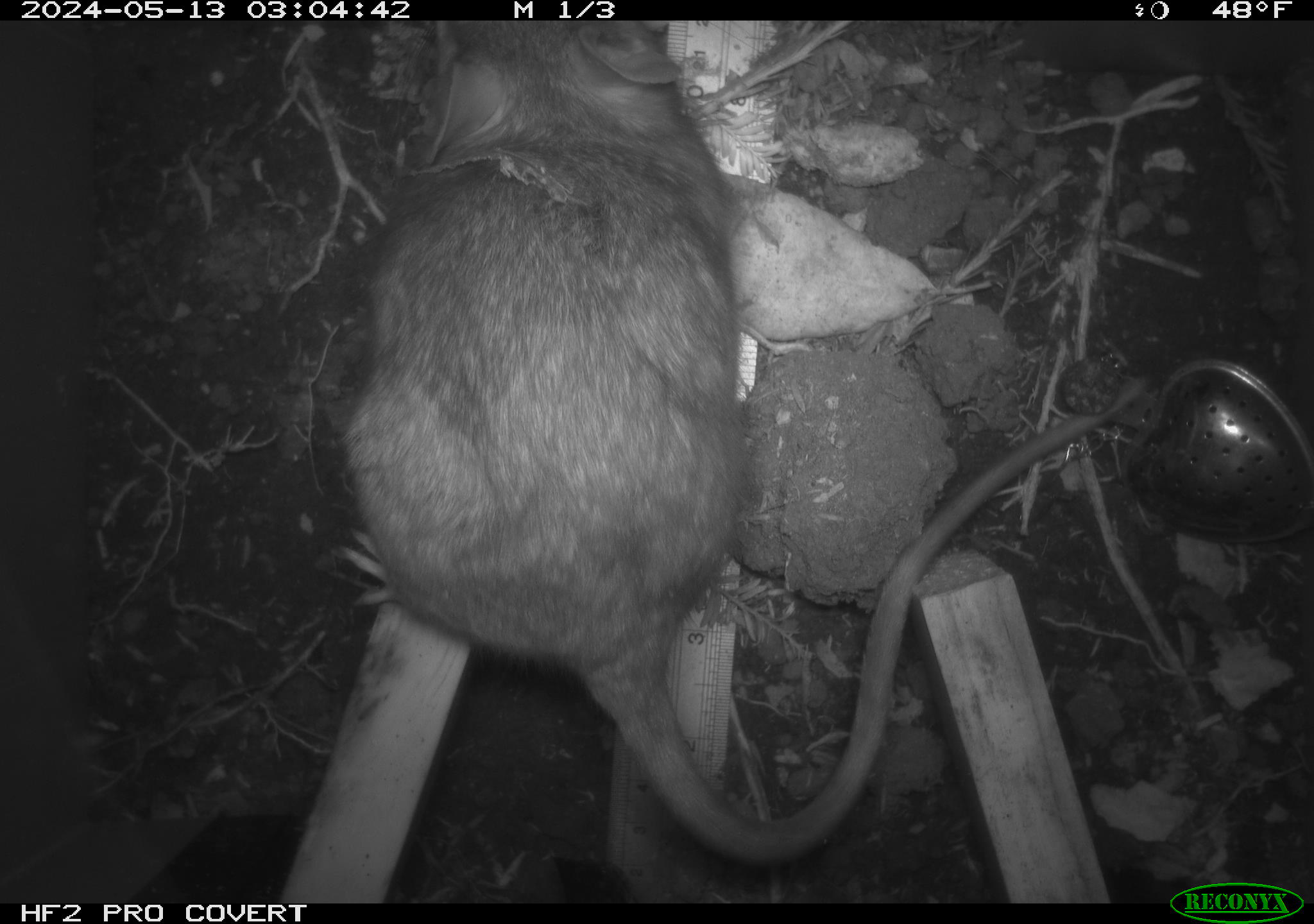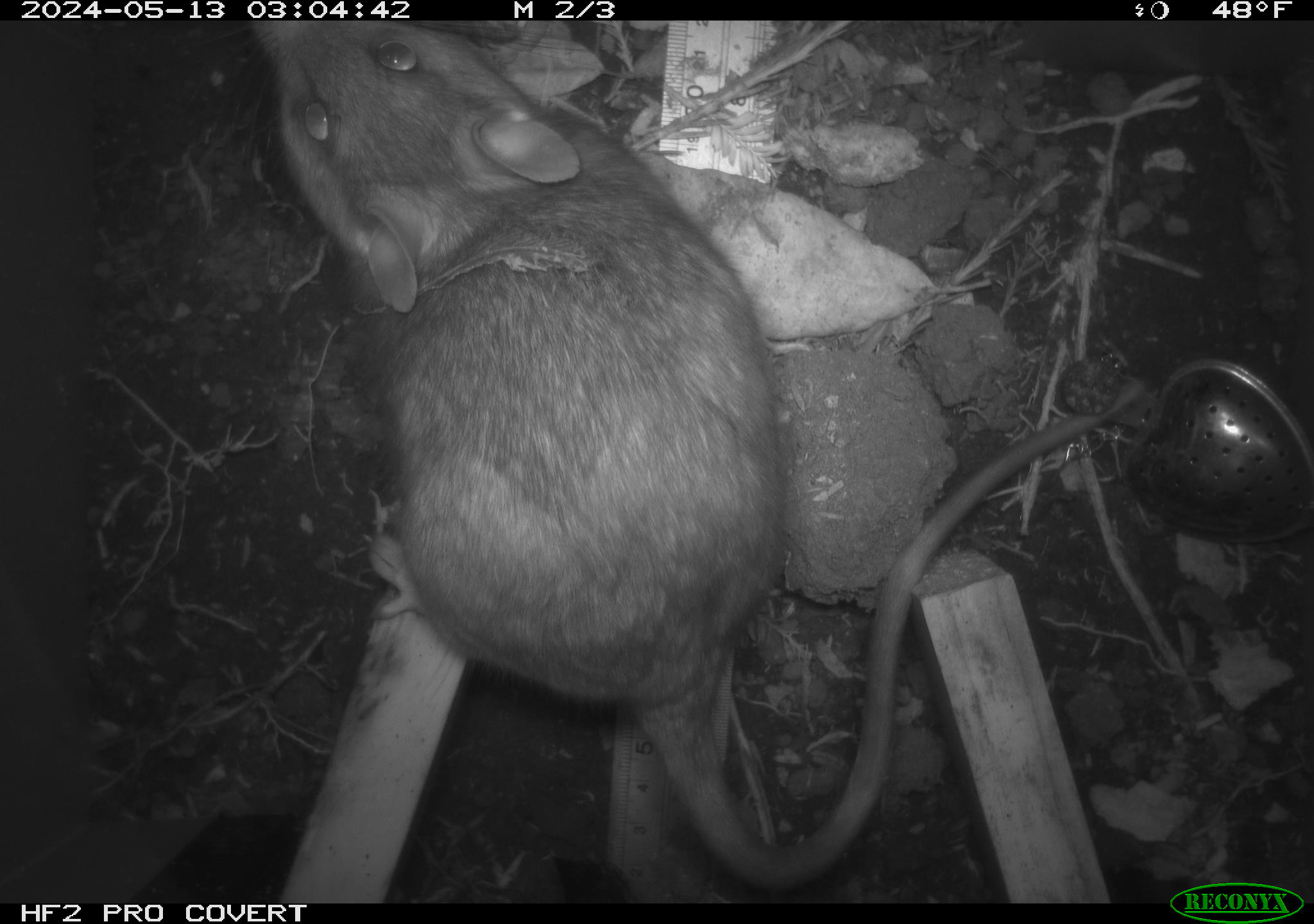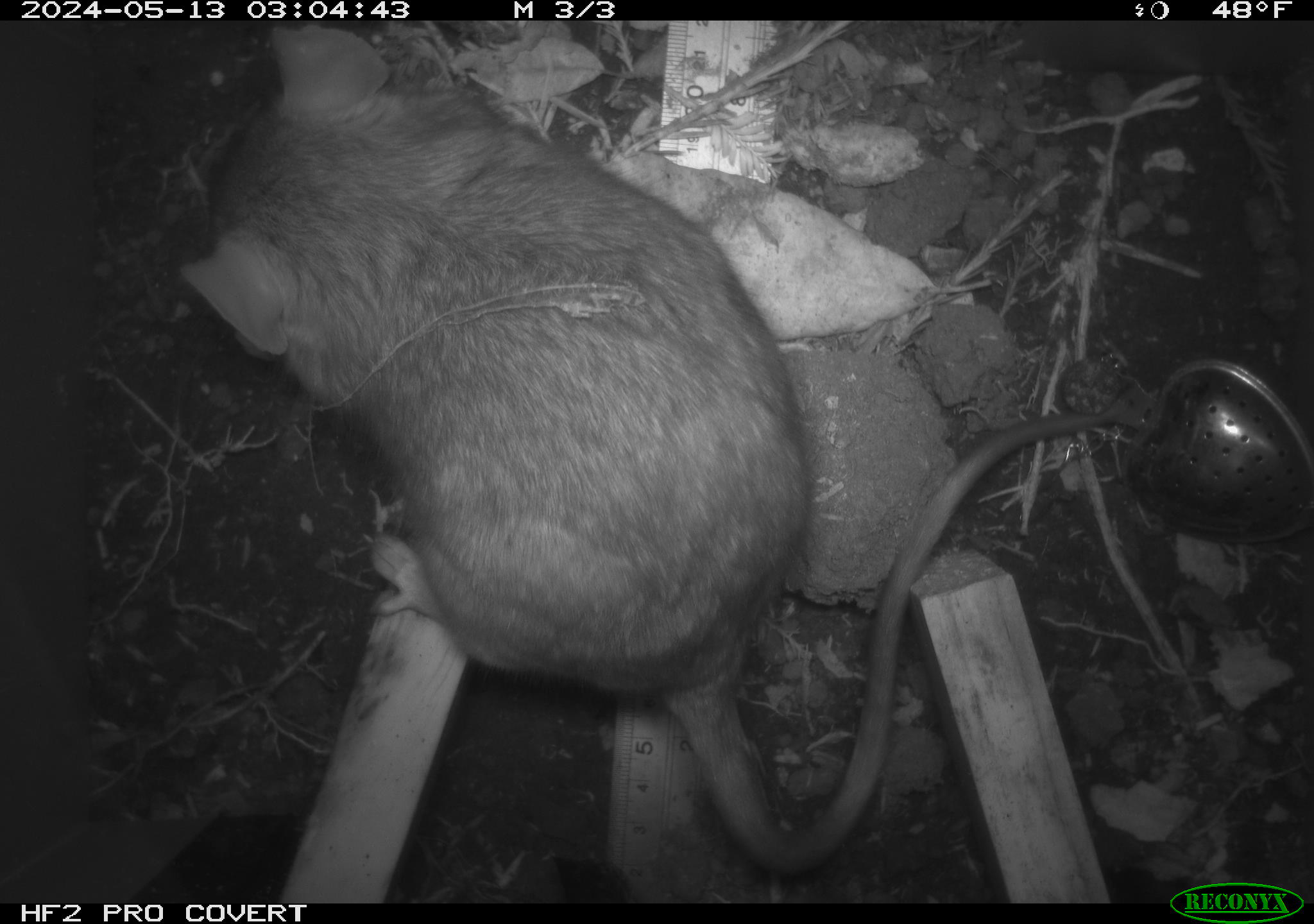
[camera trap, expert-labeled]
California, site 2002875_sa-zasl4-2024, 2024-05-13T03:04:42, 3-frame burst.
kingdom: Animalia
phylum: Chordata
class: Mammalia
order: Rodentia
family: Cricetidae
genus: Neotoma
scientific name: Neotoma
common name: pack rat or woodrat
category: neotoma species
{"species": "neotoma species (pack rat or woodrat) (Neotoma)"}